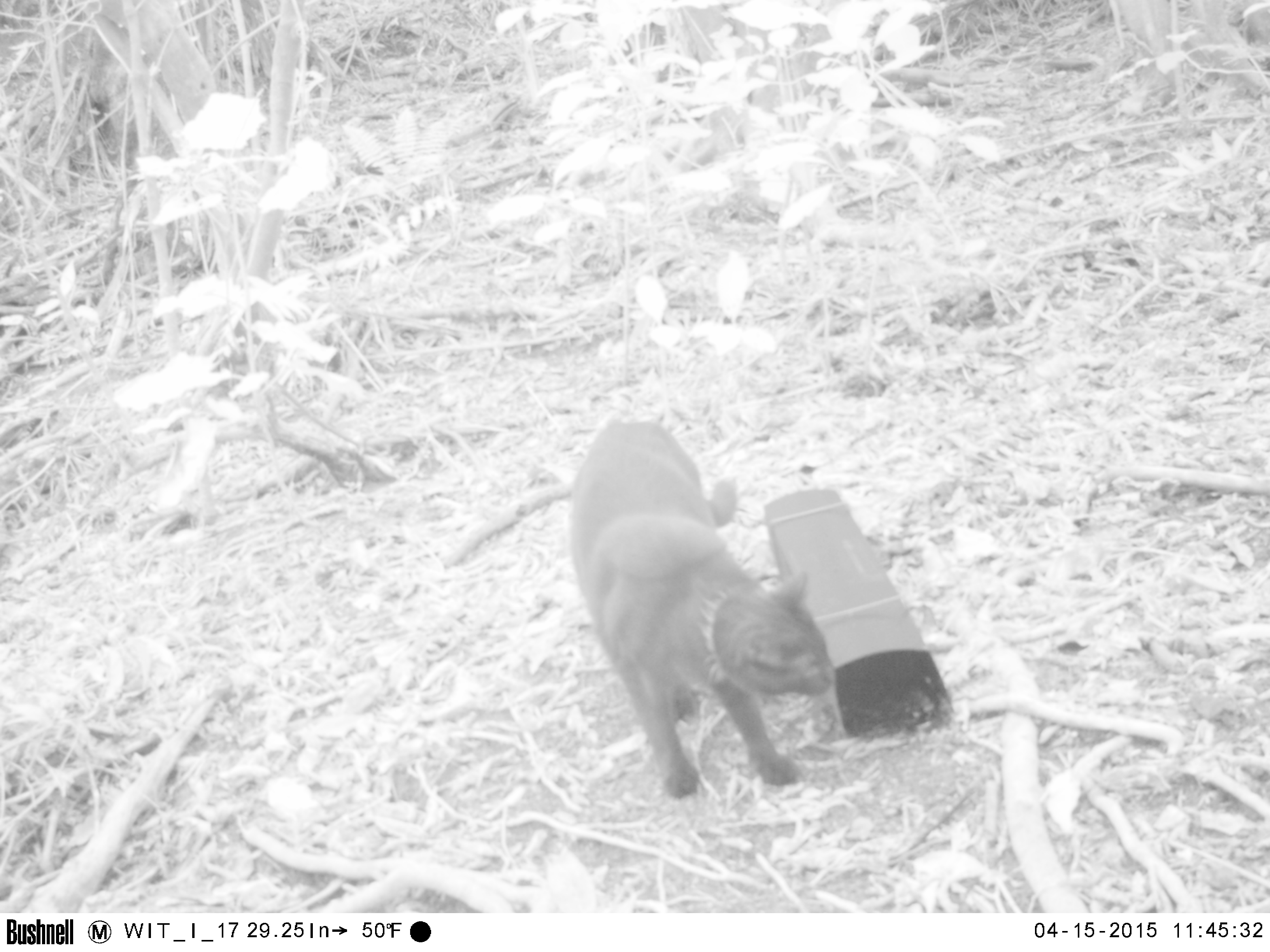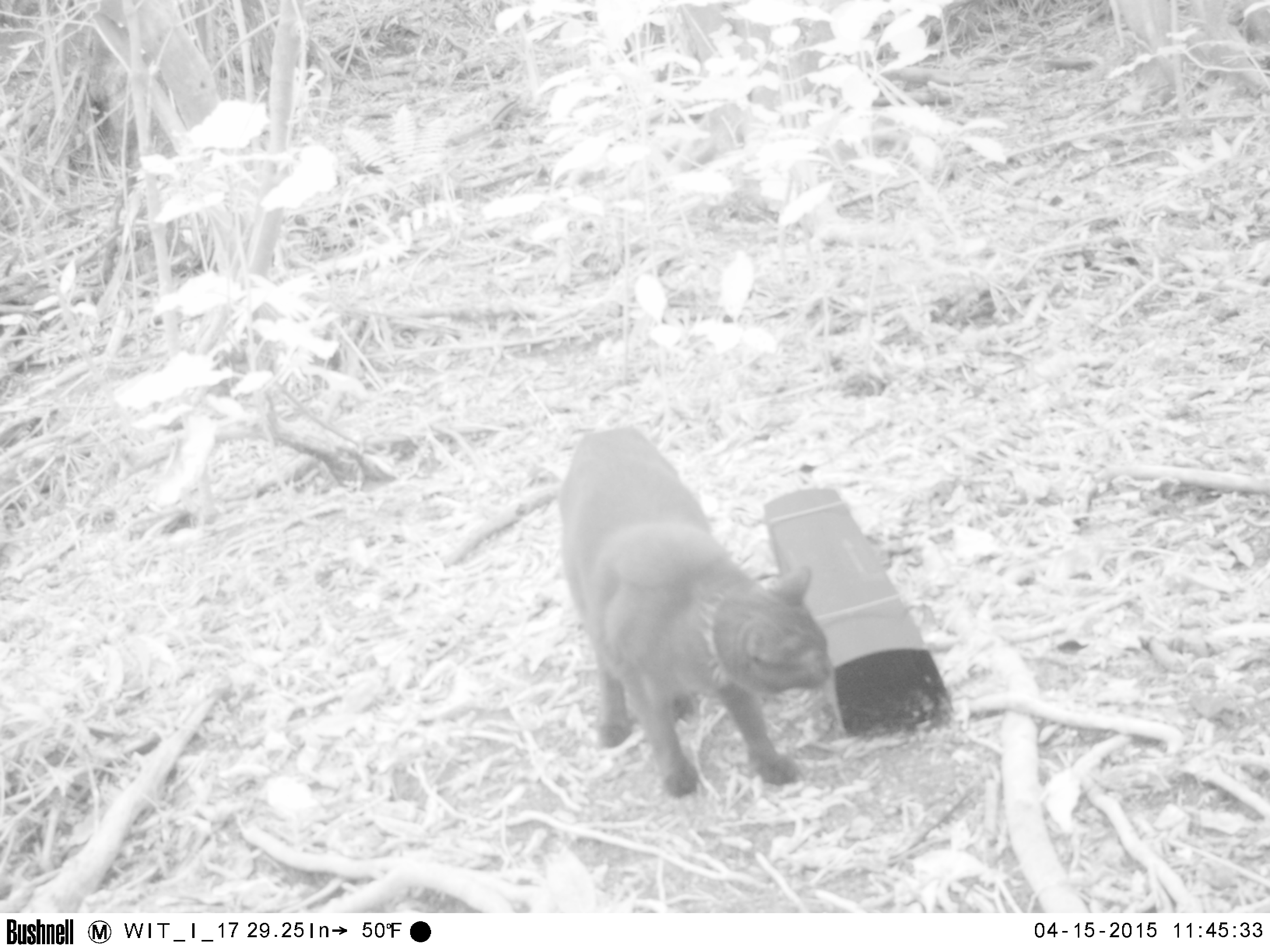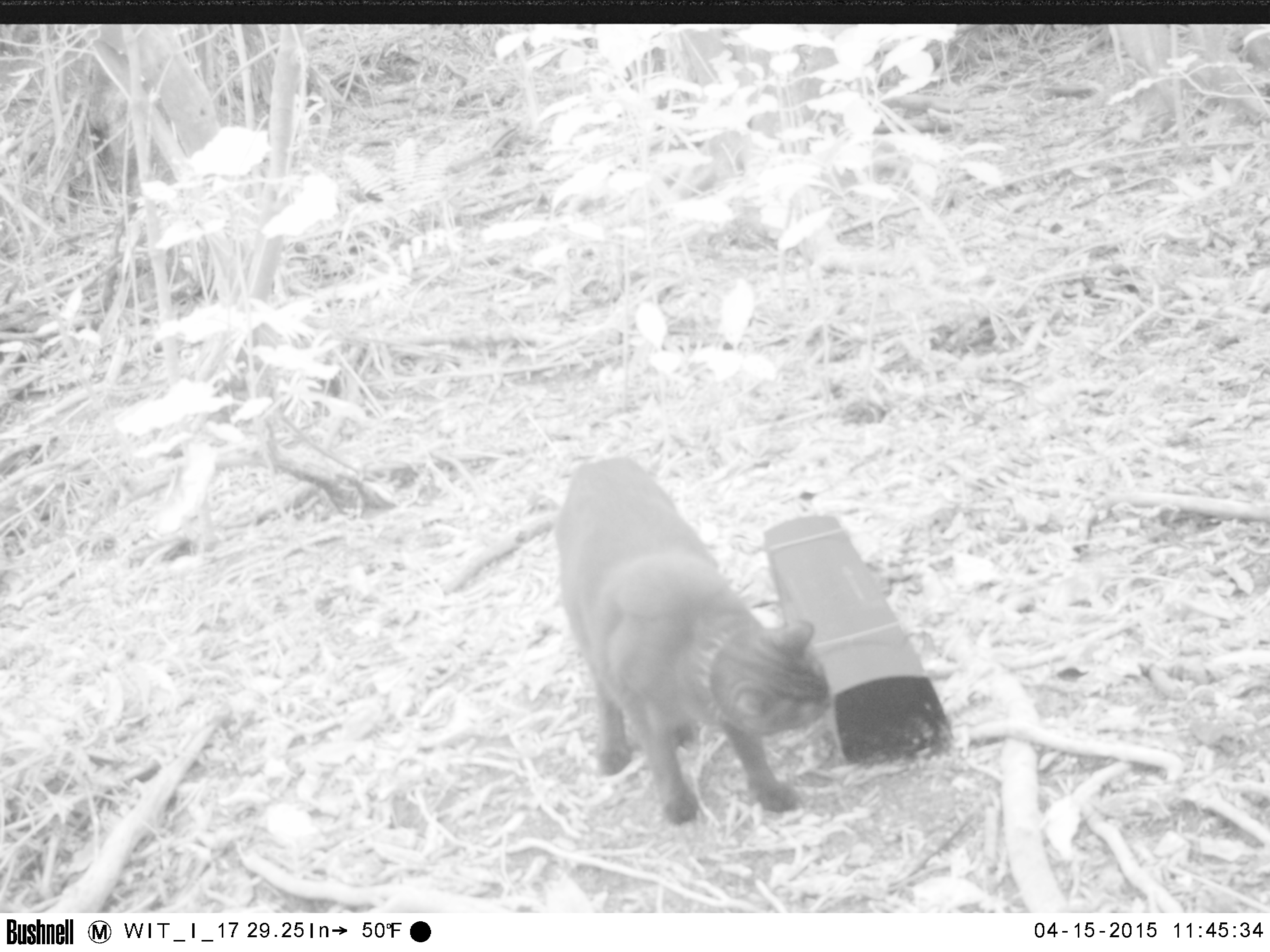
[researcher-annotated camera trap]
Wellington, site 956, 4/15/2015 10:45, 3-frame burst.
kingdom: Animalia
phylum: Chordata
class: Mammalia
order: Carnivora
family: Felidae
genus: Felis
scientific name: Felis catus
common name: cat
Cat (Felis catus).